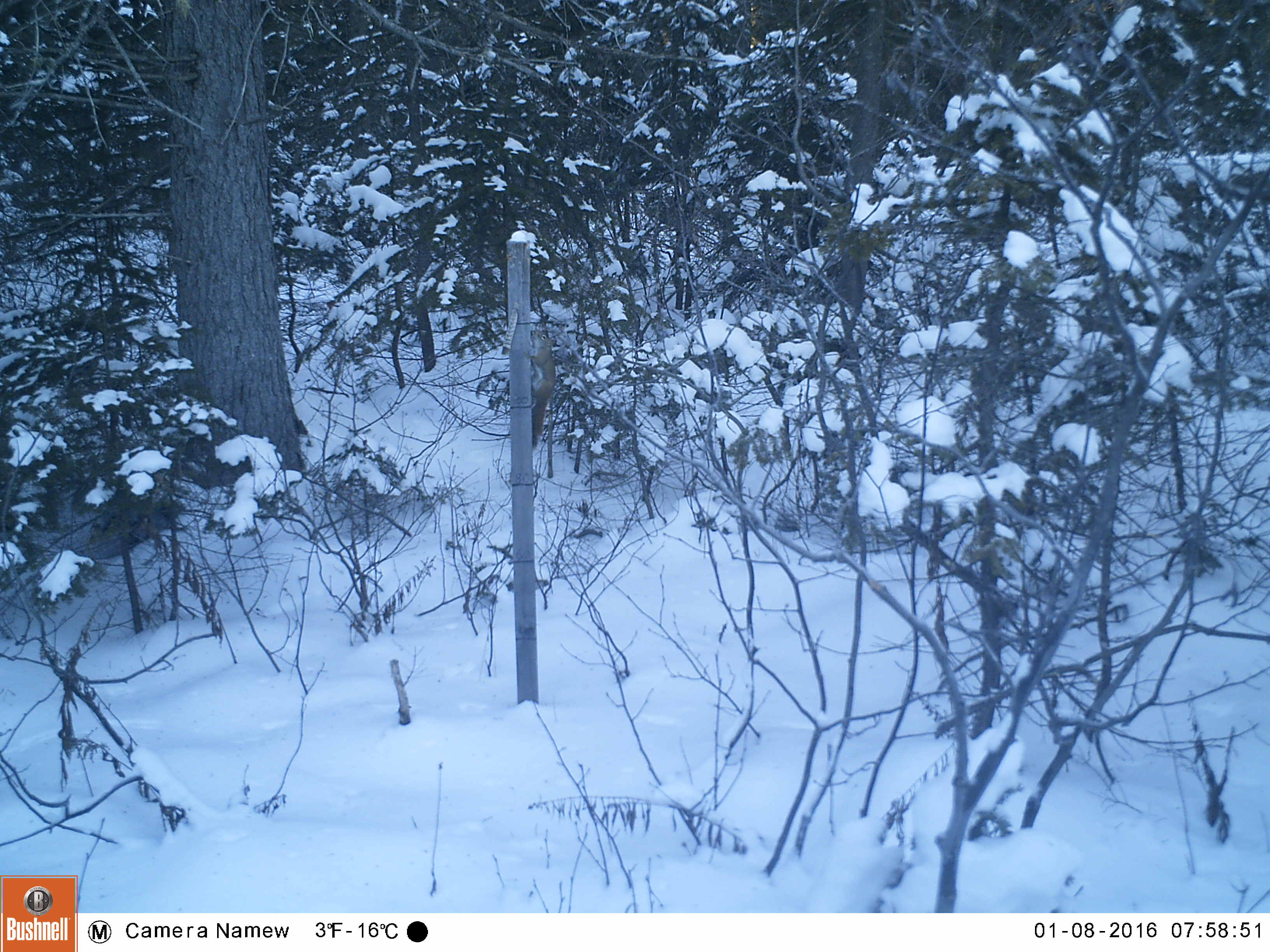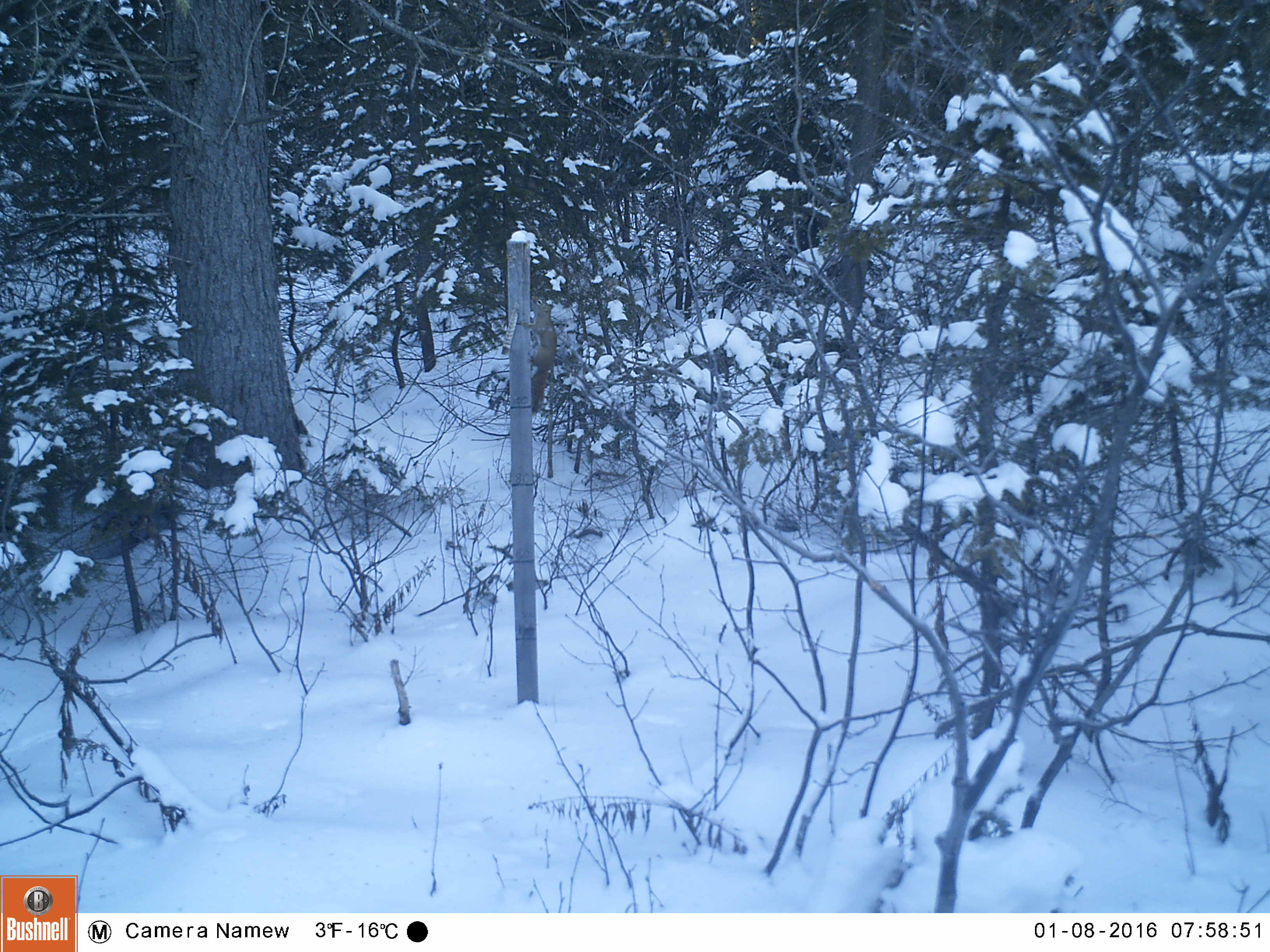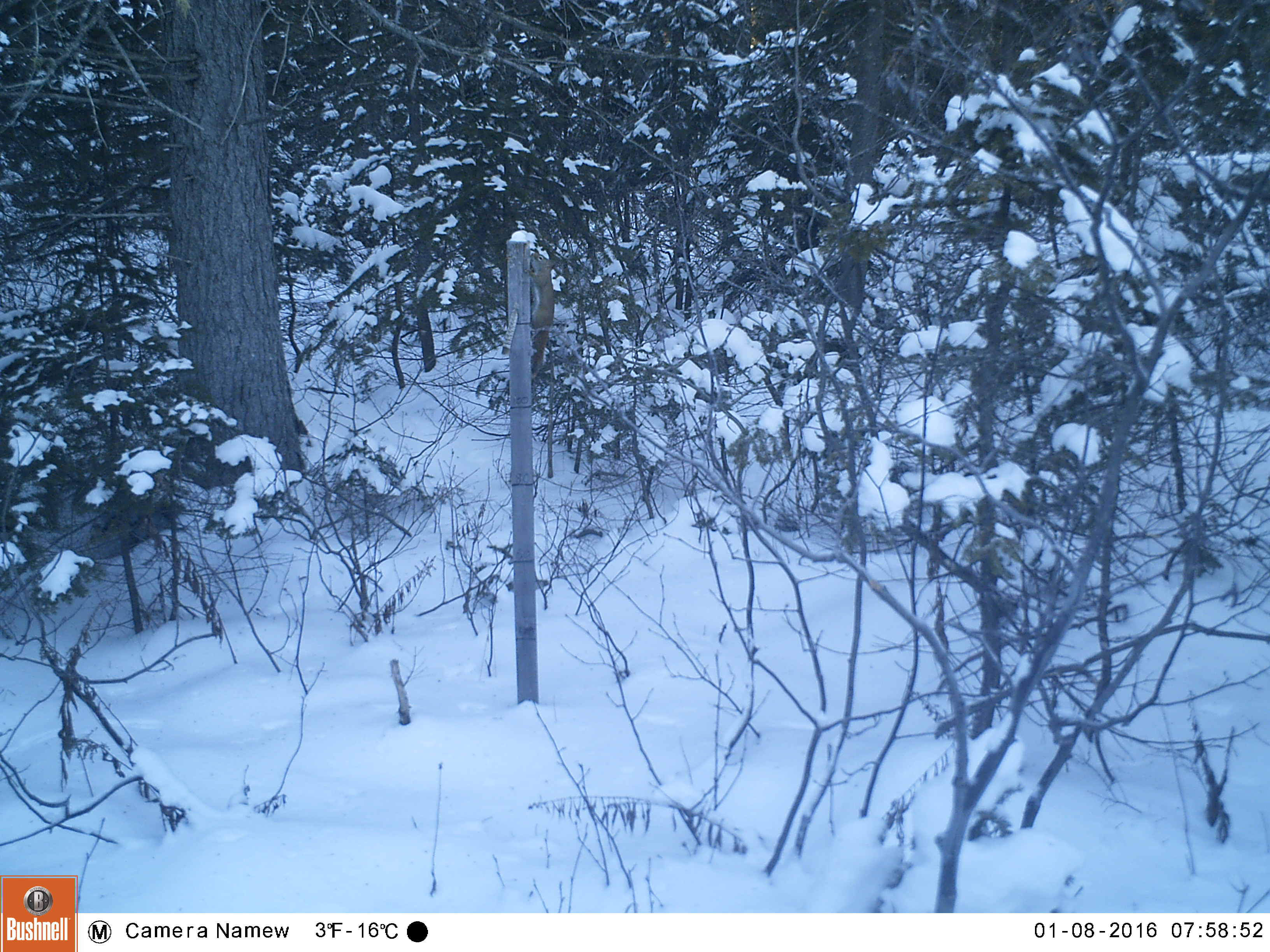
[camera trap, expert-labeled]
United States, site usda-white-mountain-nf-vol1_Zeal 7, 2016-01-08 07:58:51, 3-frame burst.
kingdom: Animalia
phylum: Chordata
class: Mammalia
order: Rodentia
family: Sciuridae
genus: Tamiasciurus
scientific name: Tamiasciurus hudsonicus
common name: red squirrel